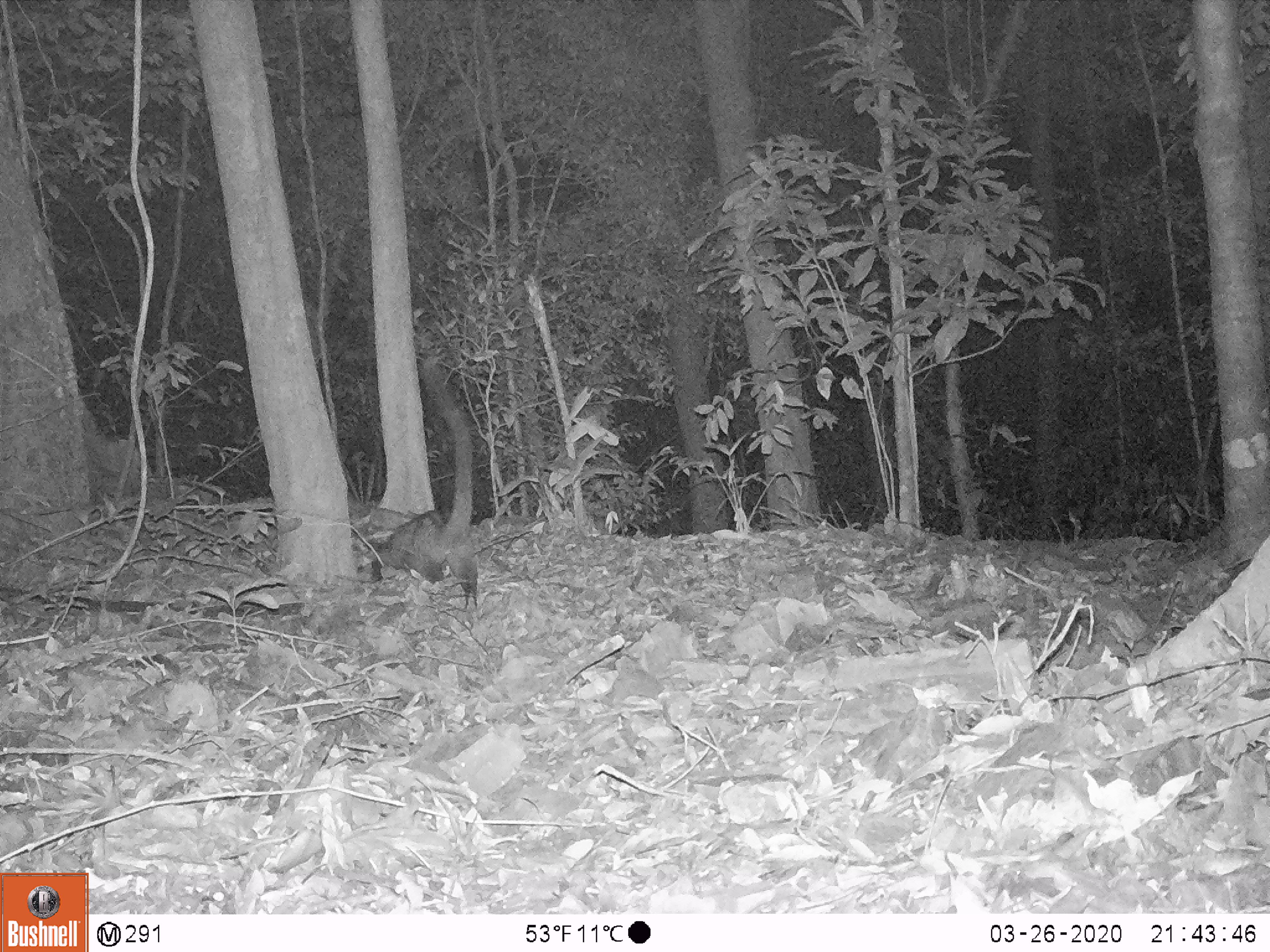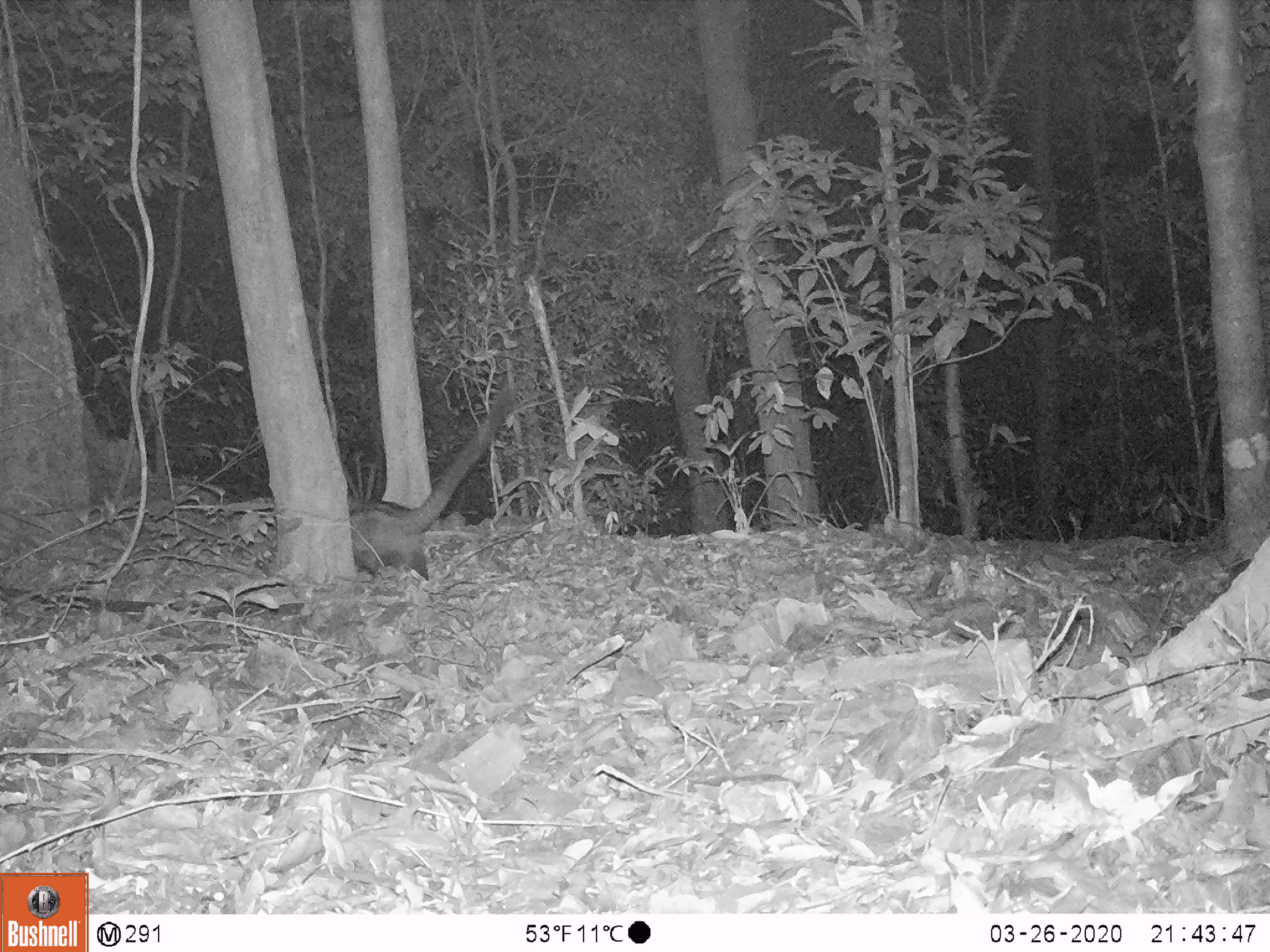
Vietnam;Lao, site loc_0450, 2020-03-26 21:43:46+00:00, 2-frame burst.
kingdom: Animalia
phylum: Chordata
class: Mammalia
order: Carnivora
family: Viverridae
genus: Paradoxurus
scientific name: Paradoxurus hermaphroditus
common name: common palm civet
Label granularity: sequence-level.